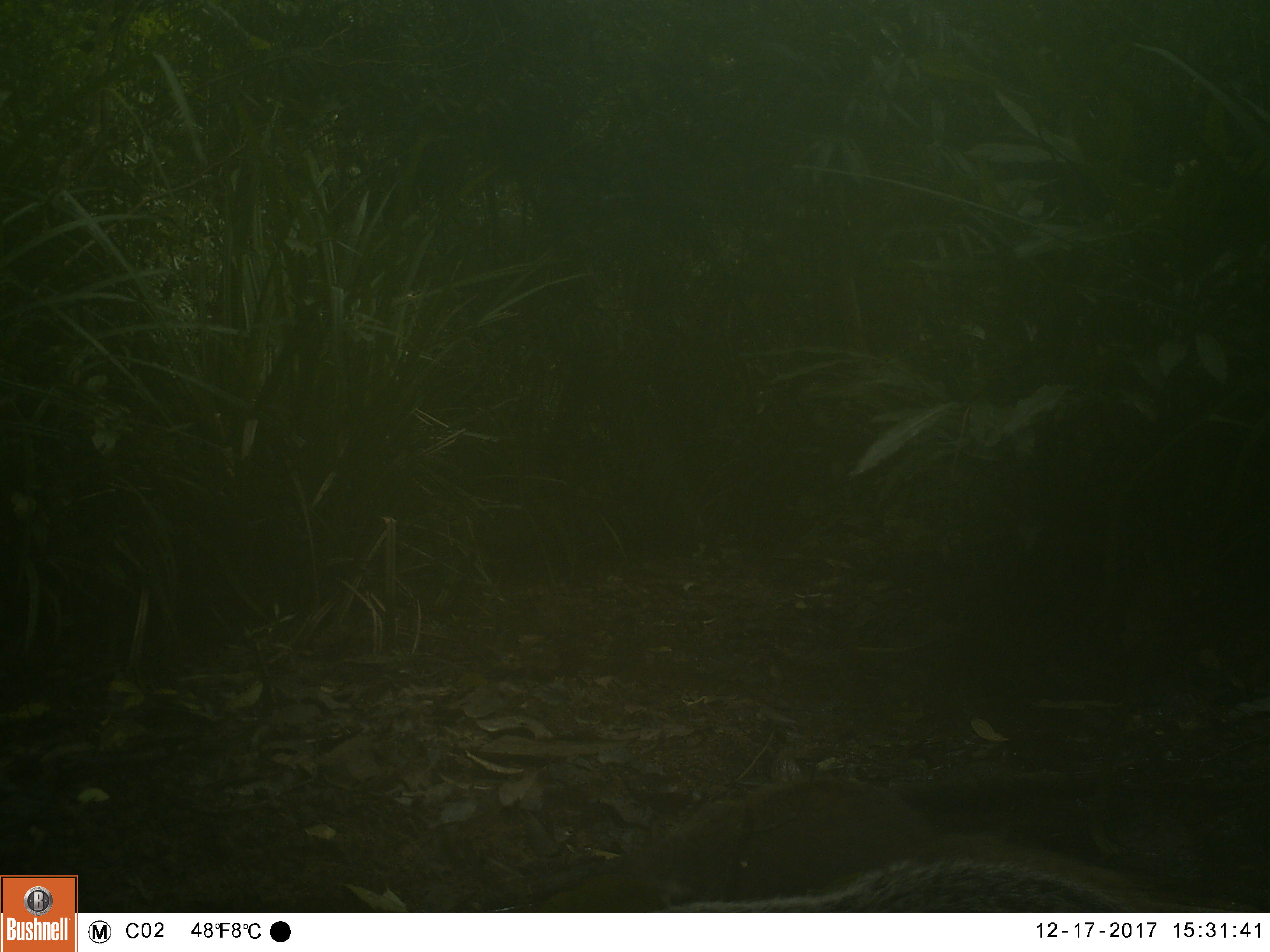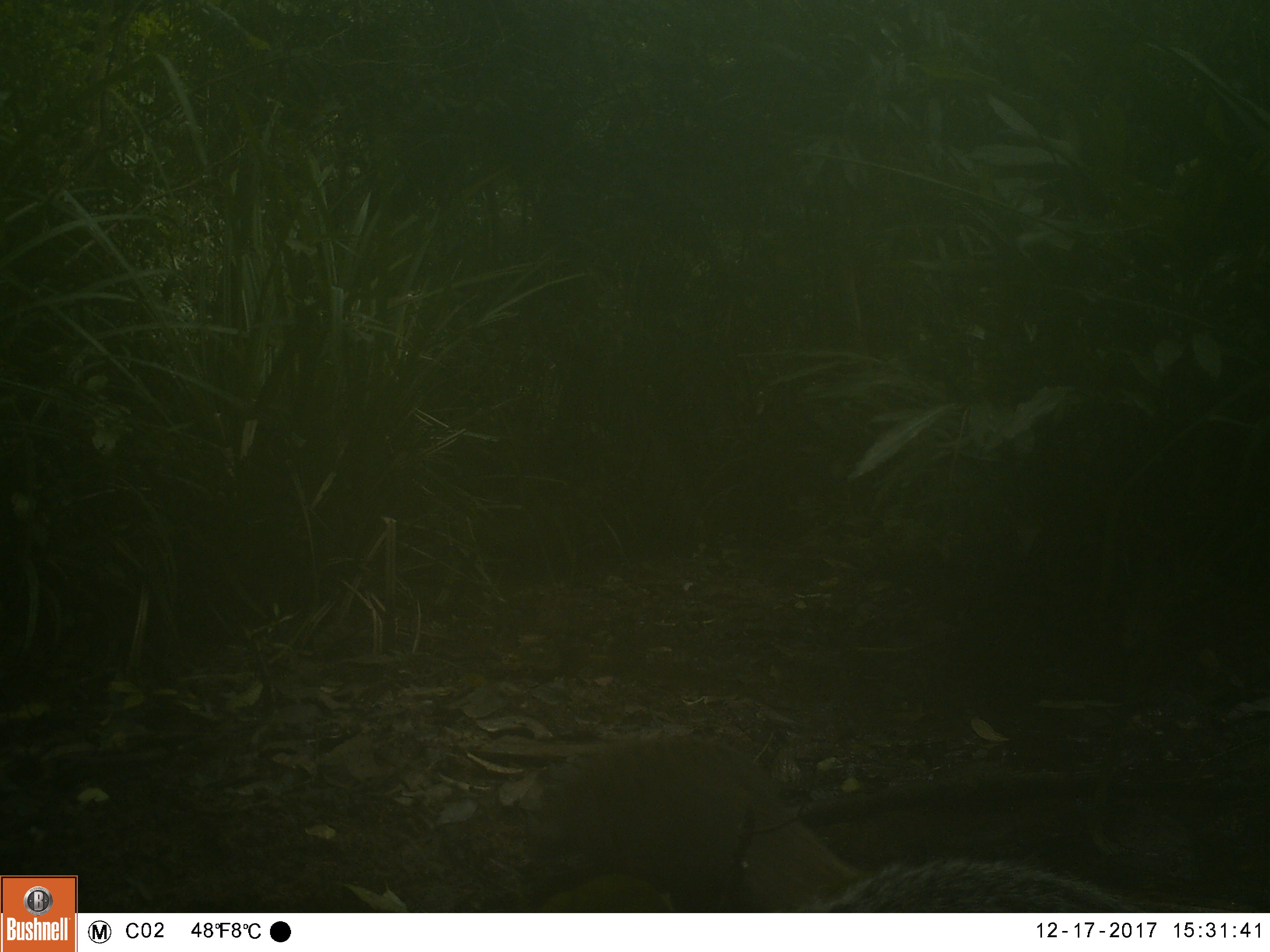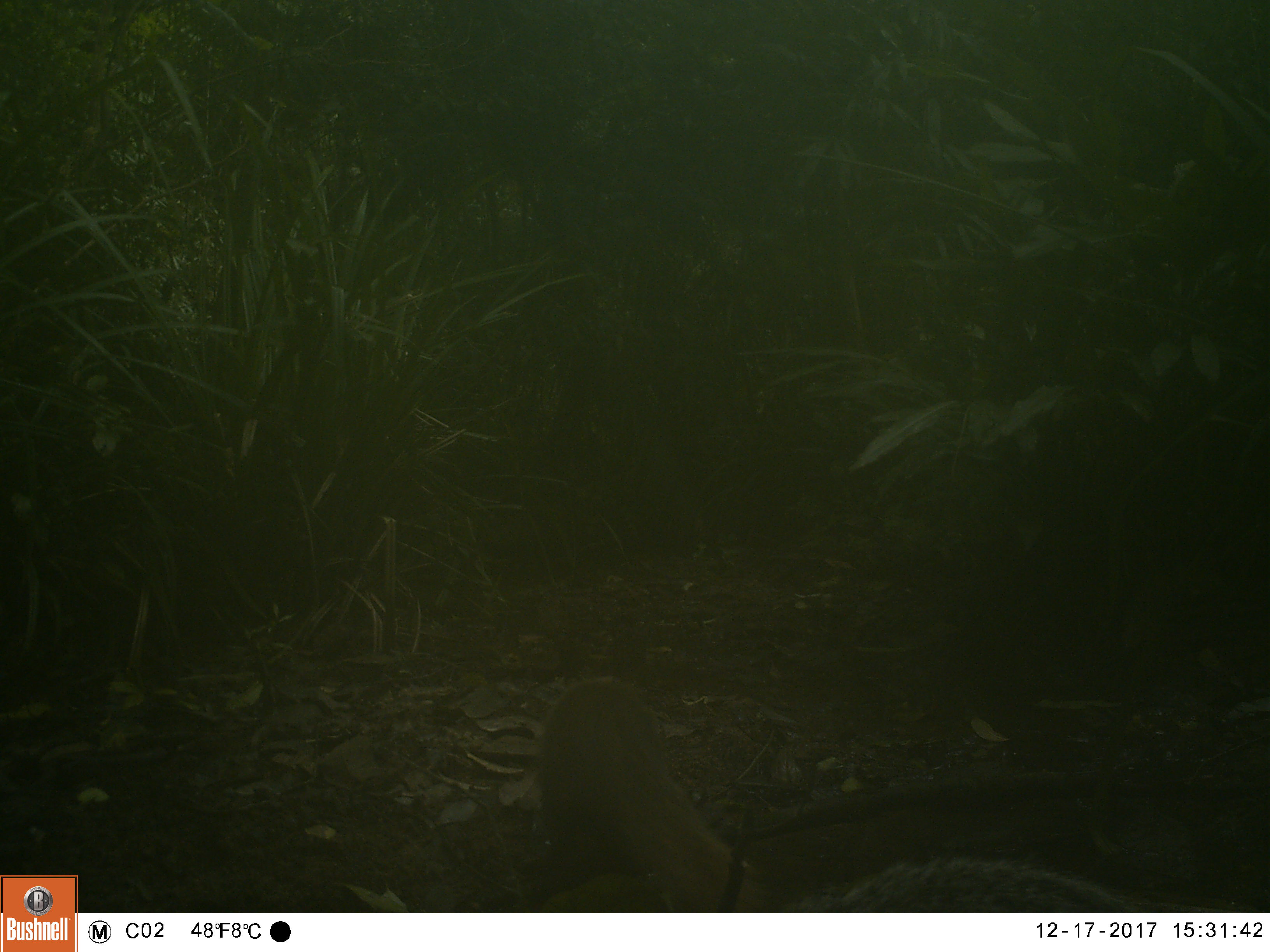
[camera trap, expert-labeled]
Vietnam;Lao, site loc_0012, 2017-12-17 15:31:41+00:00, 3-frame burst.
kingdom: Animalia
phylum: Chordata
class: Mammalia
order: Carnivora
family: Herpestidae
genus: Urva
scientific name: Urva urva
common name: crab-eating mongoose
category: crab eating mongoose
Crab eating mongoose (crab-eating mongoose) (Urva urva). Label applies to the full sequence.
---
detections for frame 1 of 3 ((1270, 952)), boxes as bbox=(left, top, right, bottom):
crab eating mongoose: bbox=(536, 775, 1138, 912); bbox=(647, 858, 1138, 913)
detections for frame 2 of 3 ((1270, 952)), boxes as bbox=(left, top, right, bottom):
crab eating mongoose: bbox=(520, 728, 866, 914); bbox=(770, 853, 1263, 913)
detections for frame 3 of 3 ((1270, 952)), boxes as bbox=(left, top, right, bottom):
crab eating mongoose: bbox=(528, 673, 771, 910); bbox=(775, 851, 1264, 912)